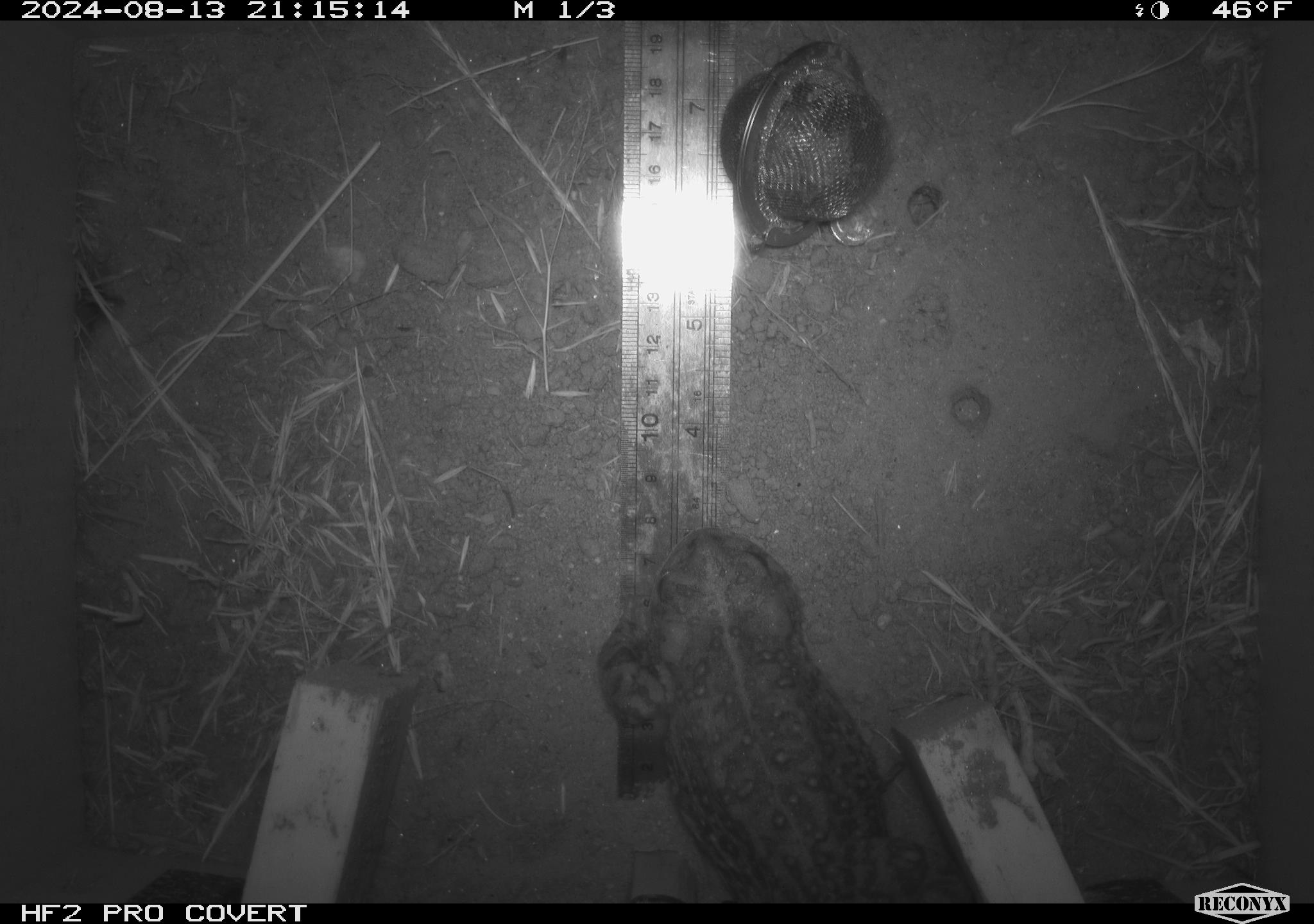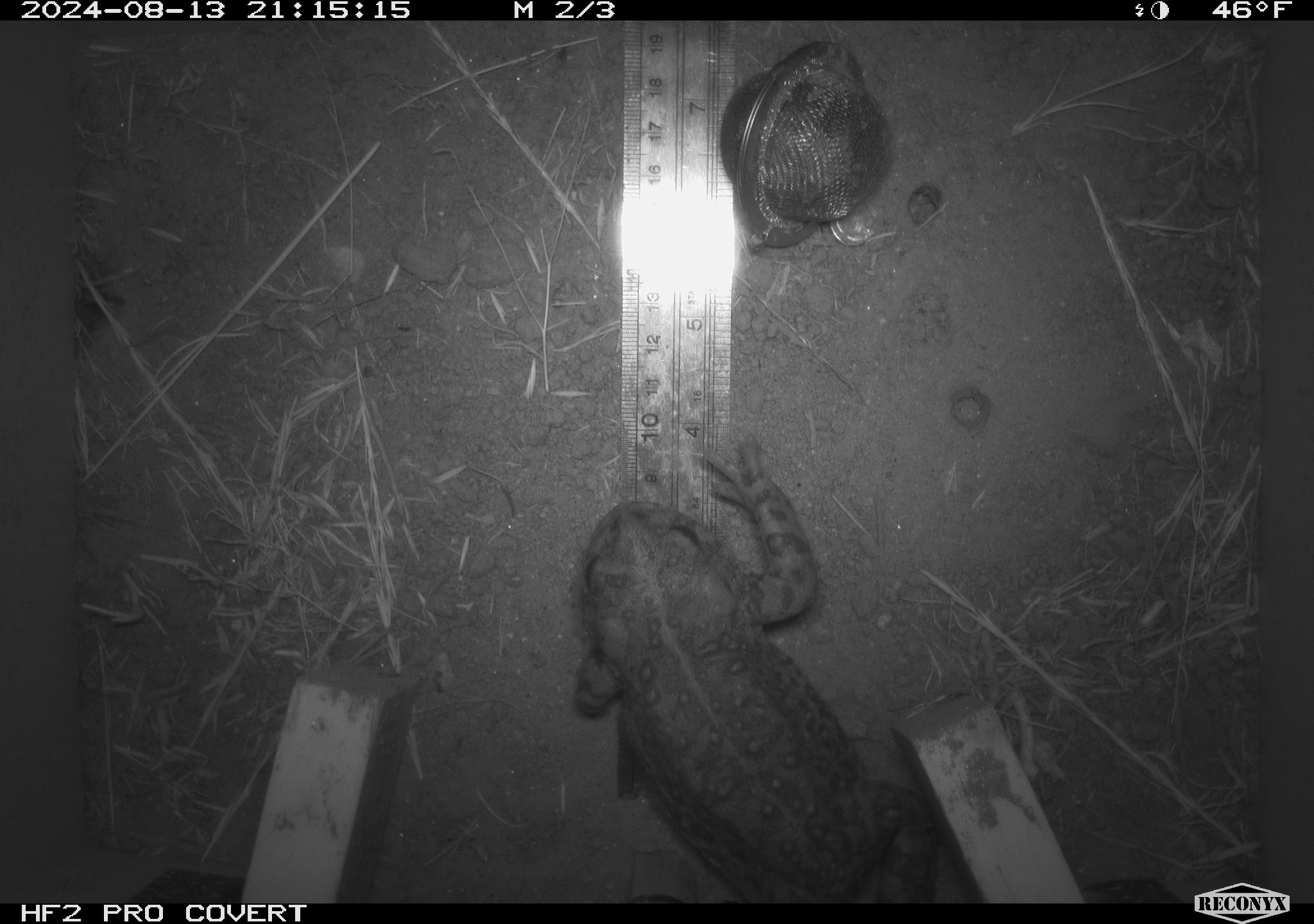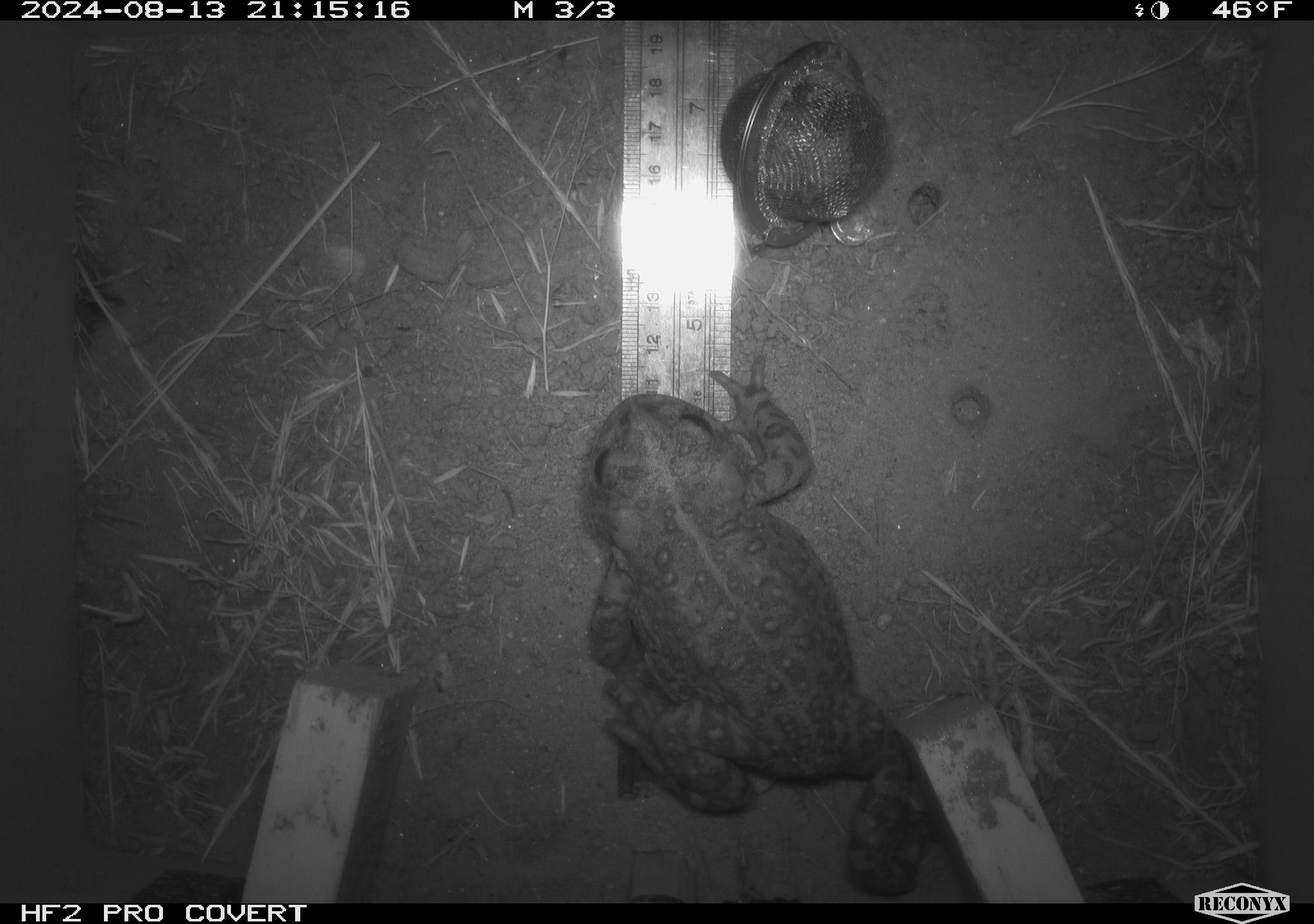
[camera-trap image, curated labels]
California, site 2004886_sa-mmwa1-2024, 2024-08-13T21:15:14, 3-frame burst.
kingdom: Animalia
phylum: Chordata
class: Amphibia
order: Anura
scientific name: Anura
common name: frogs